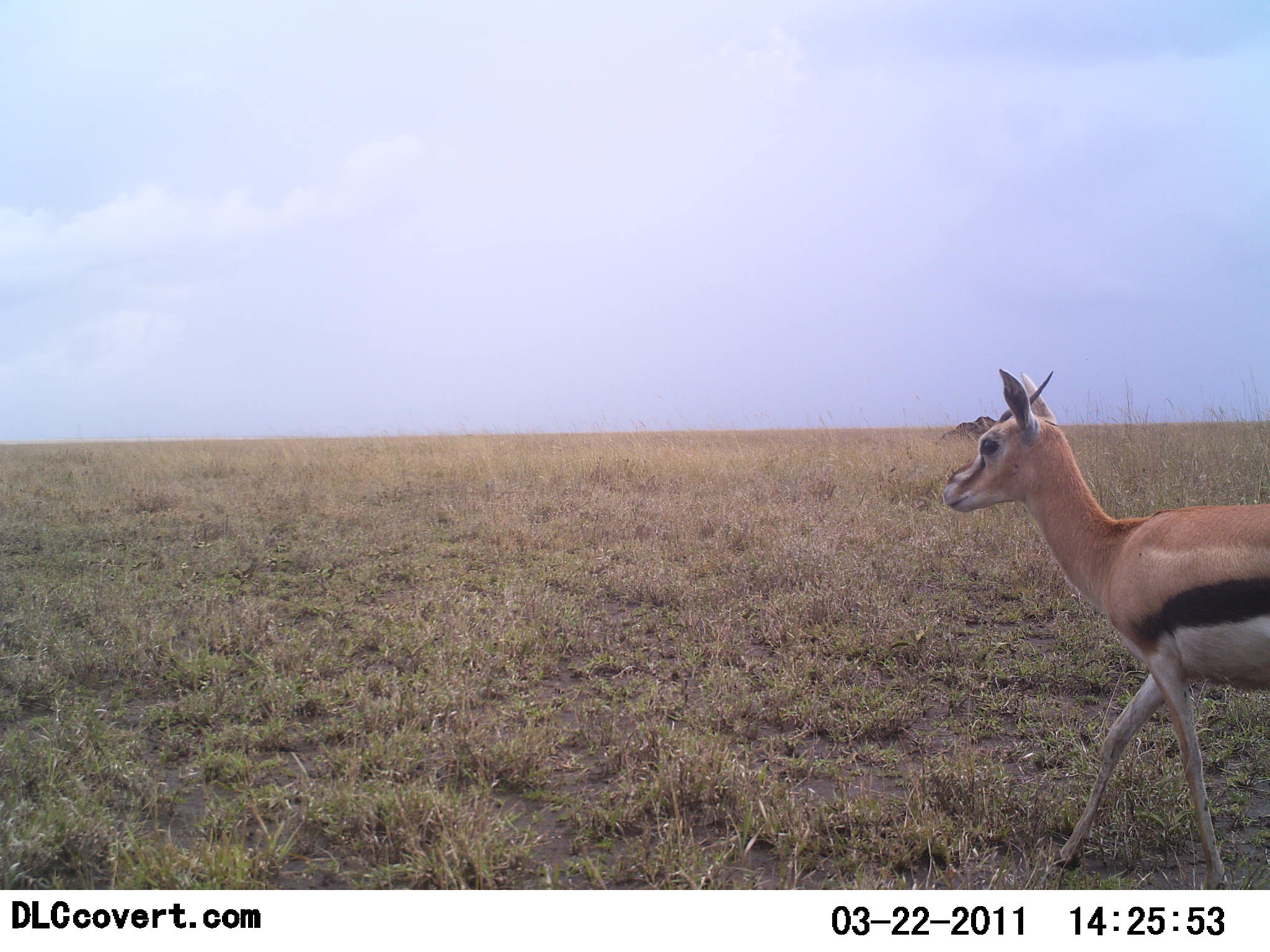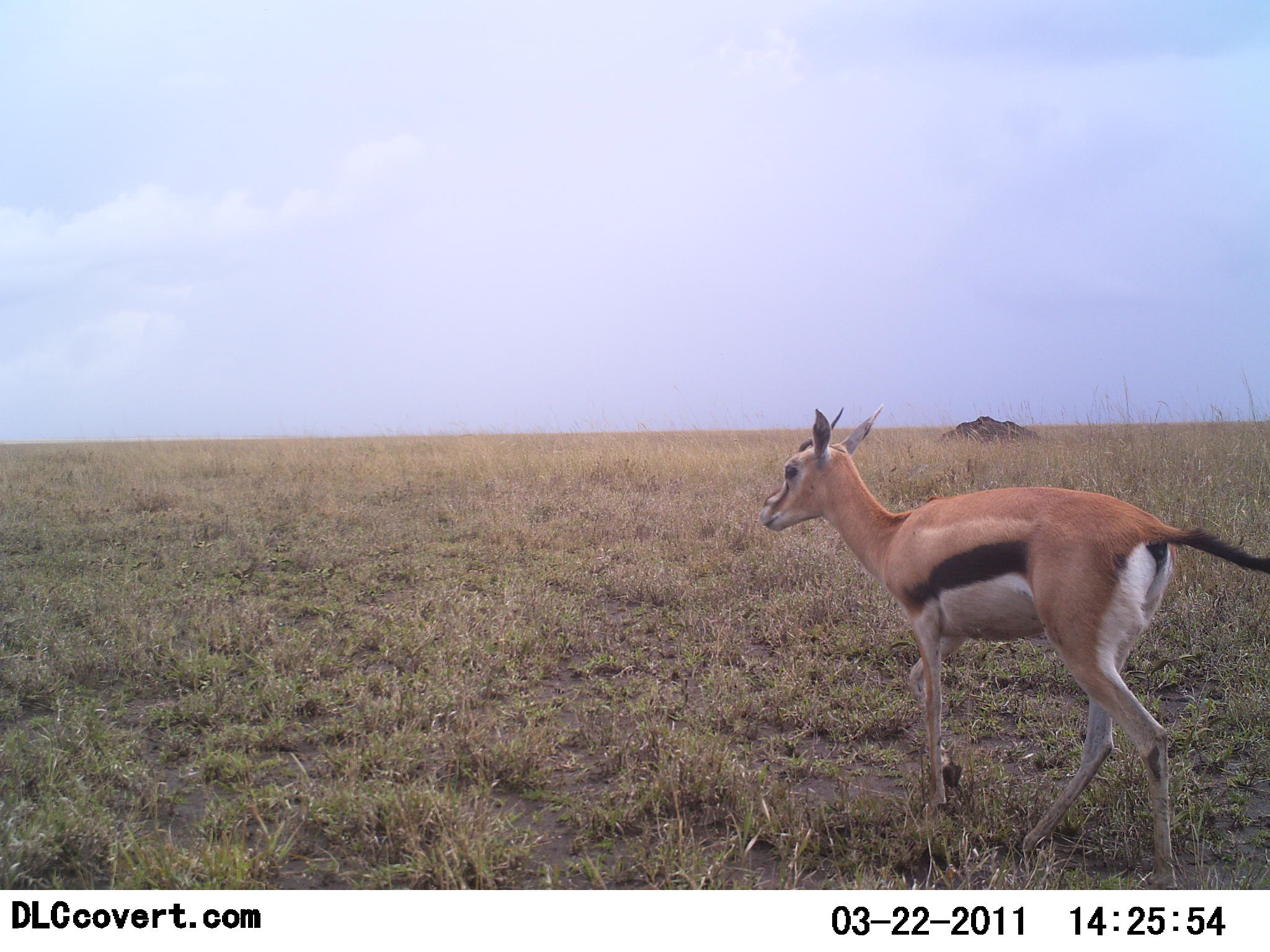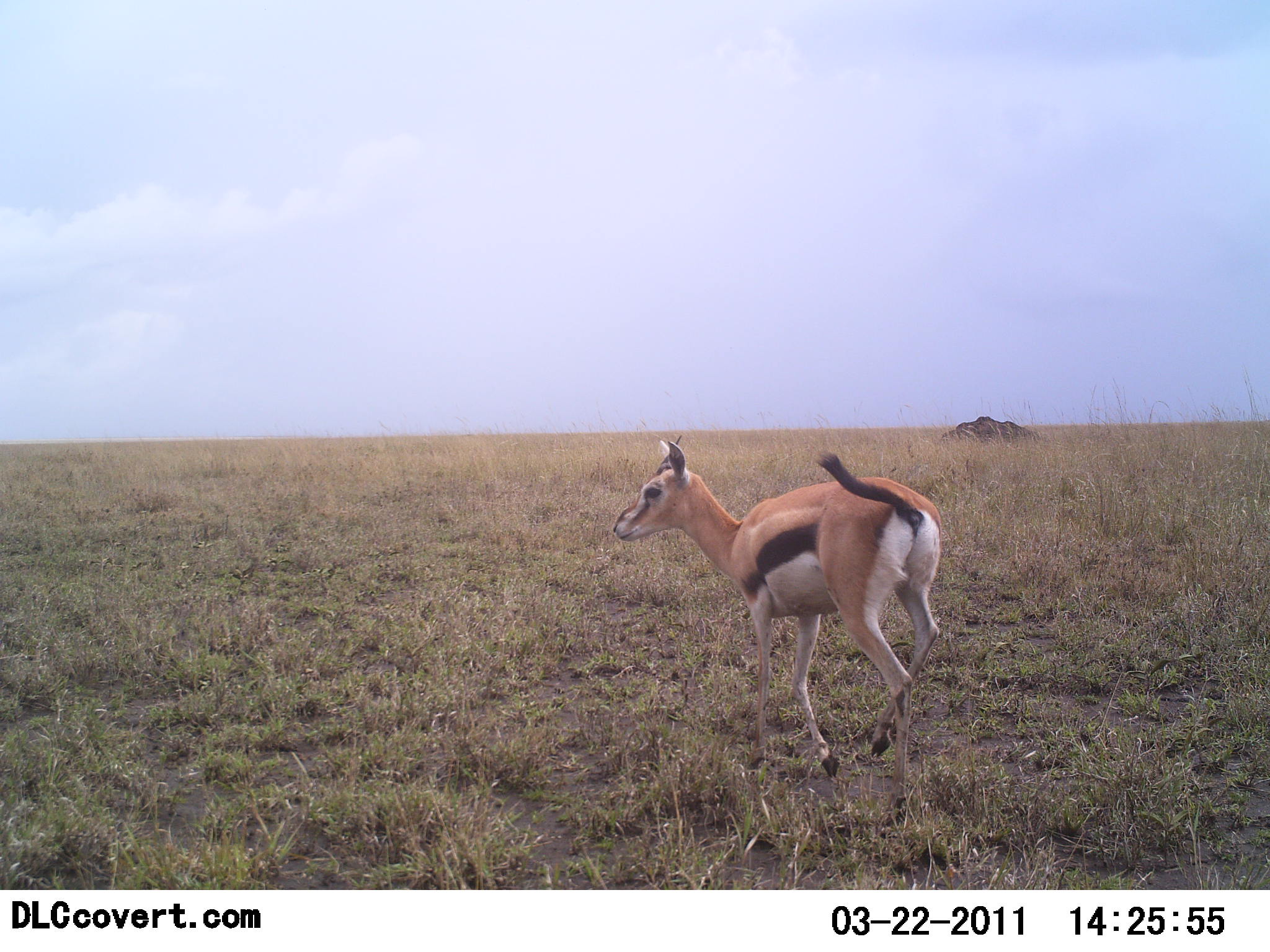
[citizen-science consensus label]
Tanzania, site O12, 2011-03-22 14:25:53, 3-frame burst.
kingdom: Animalia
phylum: Chordata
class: Mammalia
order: Artiodactyla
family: Bovidae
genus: Eudorcas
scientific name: Eudorcas thomsonii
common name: thomson's gazelle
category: gazellethomsons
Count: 1.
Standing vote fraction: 0%.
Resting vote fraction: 0%.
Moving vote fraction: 100%.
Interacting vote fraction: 0%.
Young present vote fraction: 9%.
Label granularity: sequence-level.